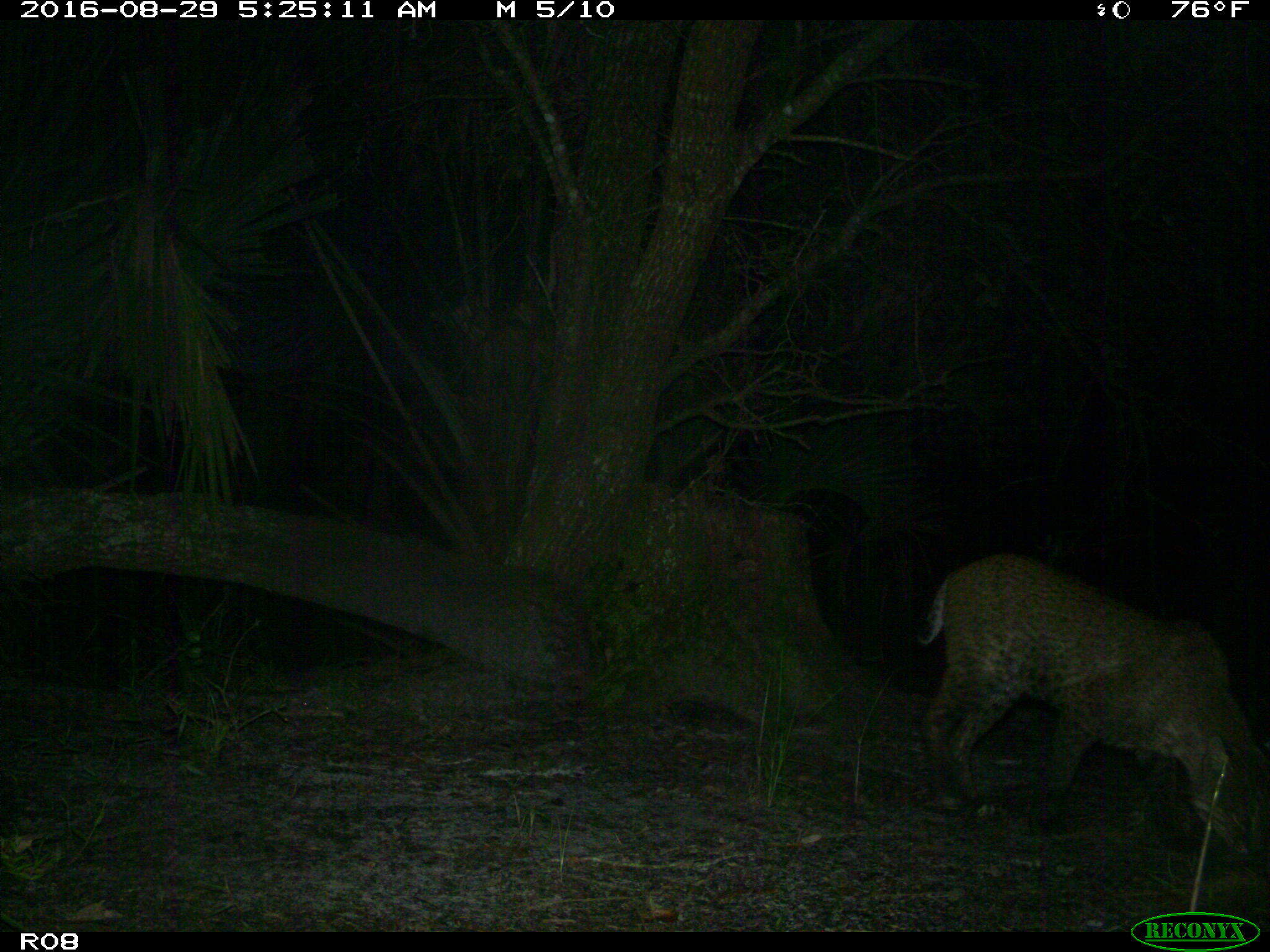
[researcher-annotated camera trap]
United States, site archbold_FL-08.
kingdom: Animalia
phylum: Chordata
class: Mammalia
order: Carnivora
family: Felidae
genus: Lynx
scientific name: Lynx rufus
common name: bobcat